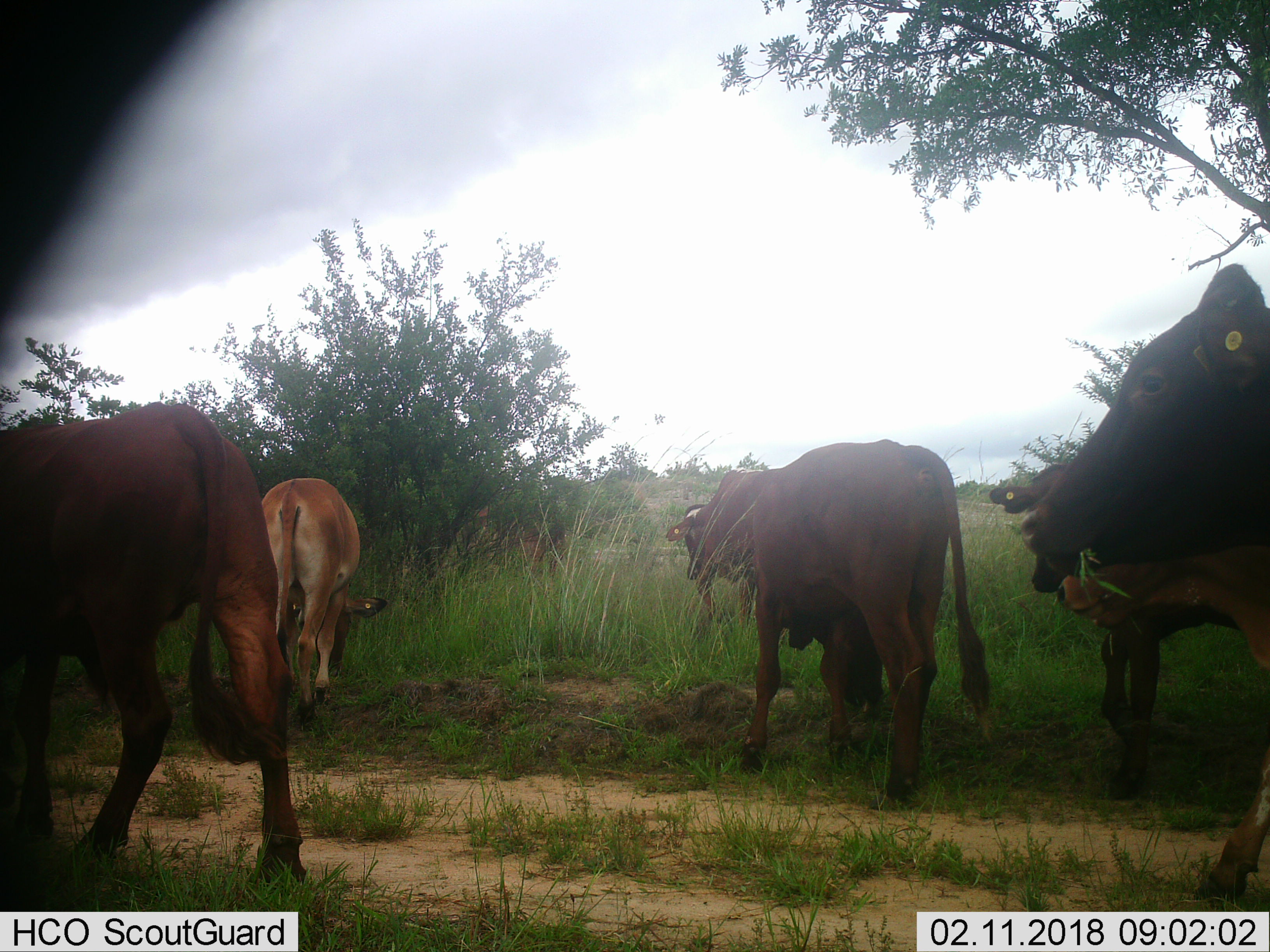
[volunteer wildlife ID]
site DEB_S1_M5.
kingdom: Animalia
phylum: Chordata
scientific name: Vertebrata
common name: domestic animal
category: domesticanimal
Domesticanimal (domestic animal) (Vertebrata), count 7. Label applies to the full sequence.